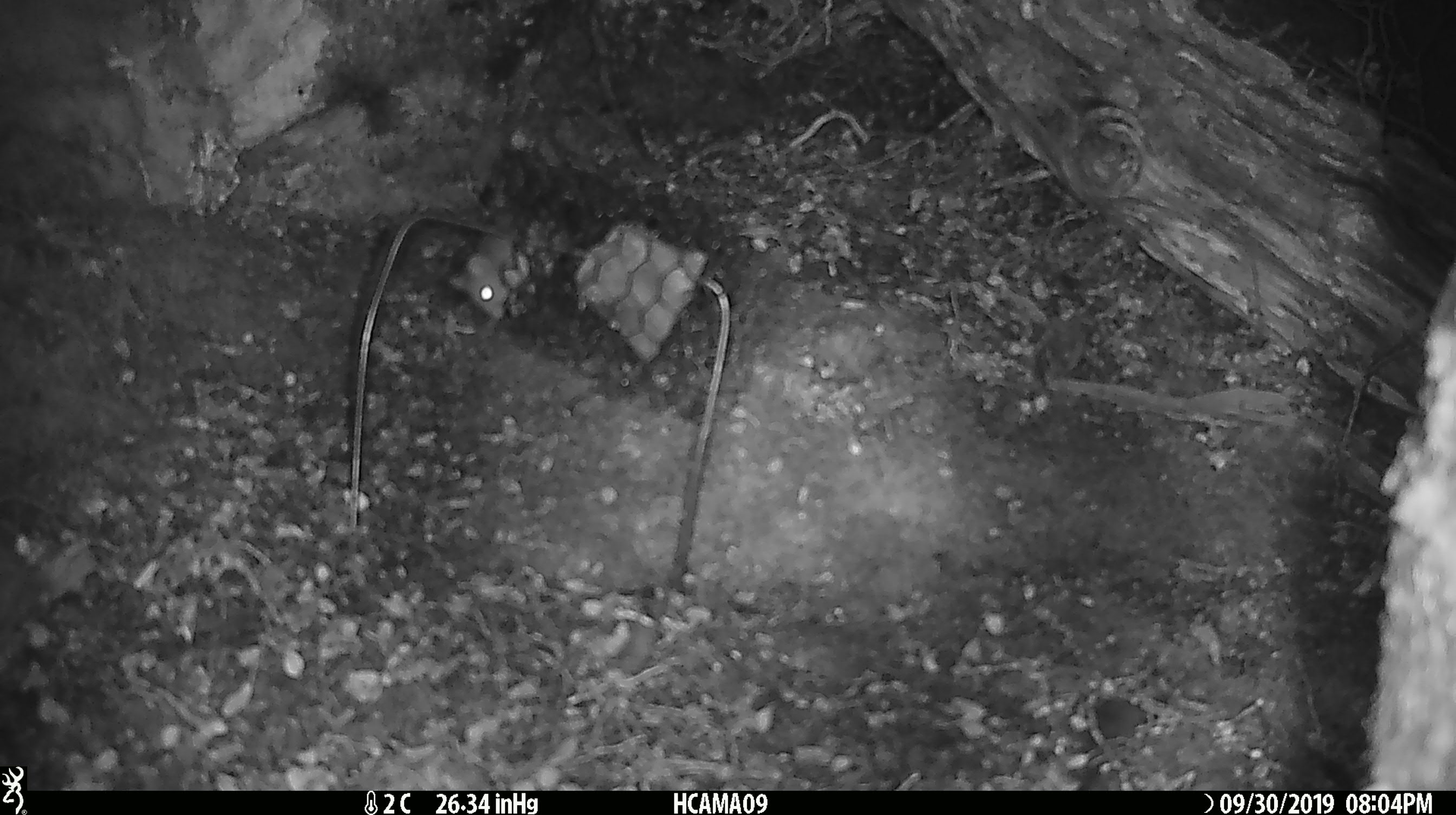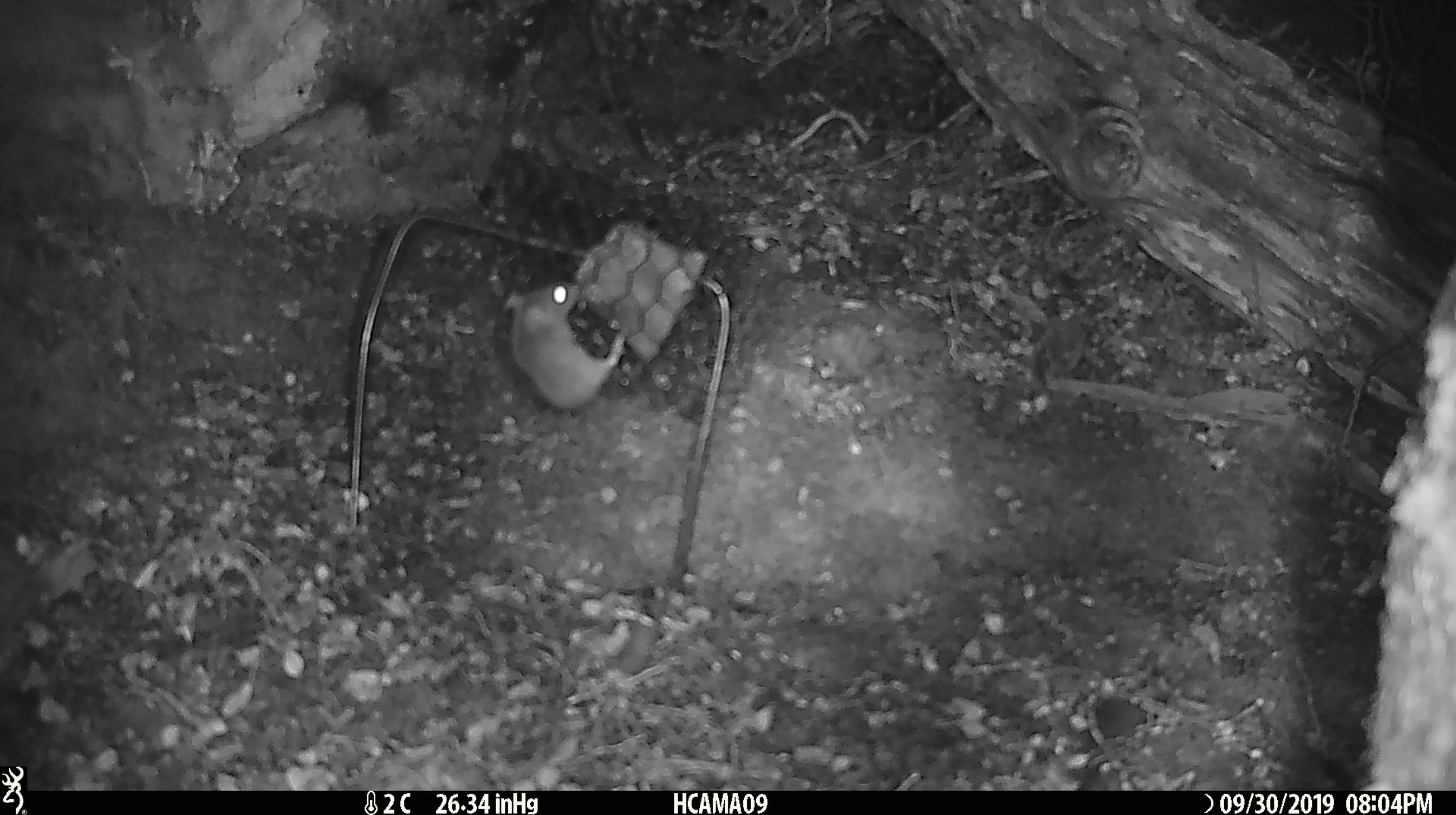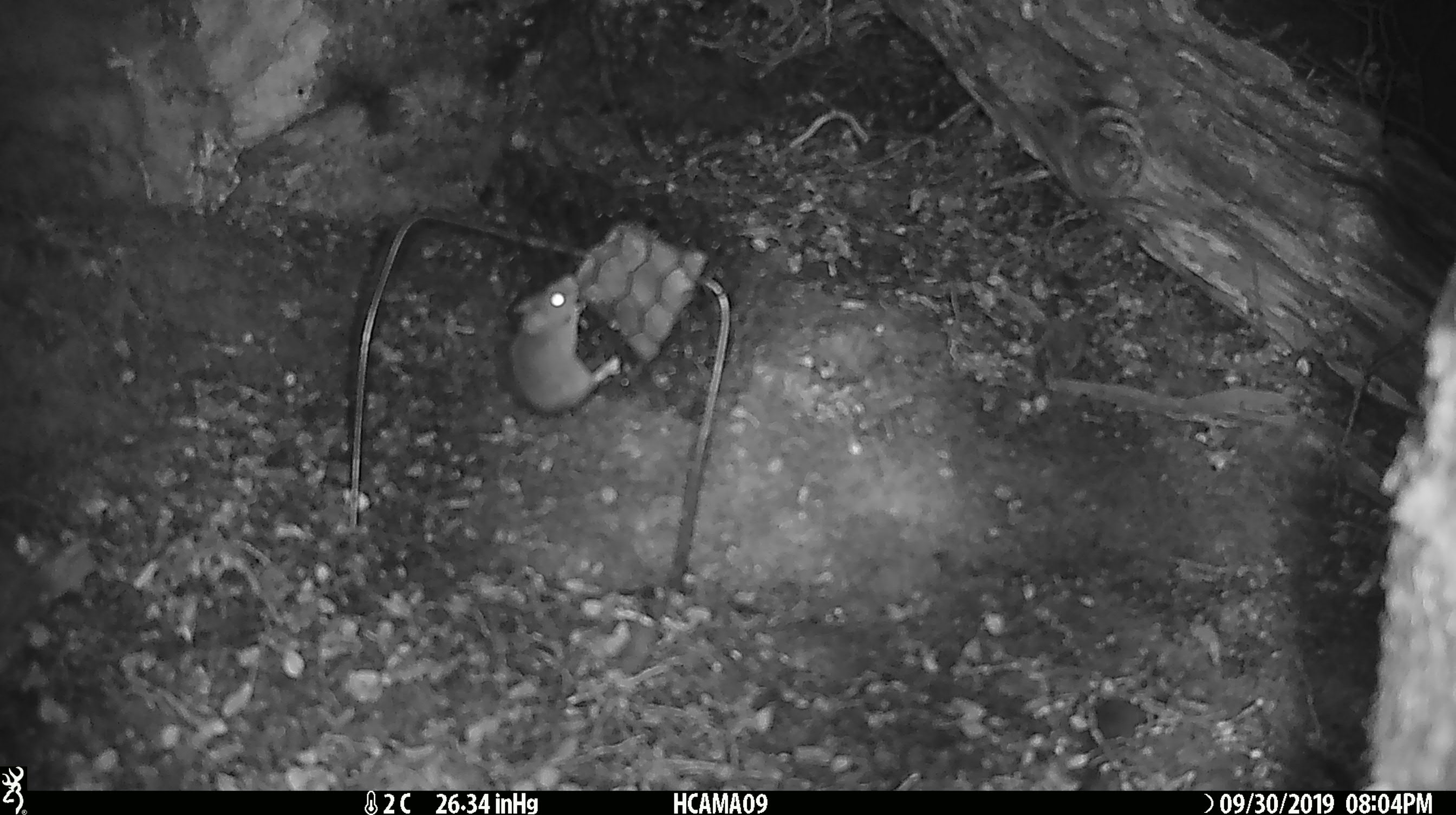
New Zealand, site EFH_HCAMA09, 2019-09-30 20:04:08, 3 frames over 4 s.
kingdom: Animalia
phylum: Chordata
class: Mammalia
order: Rodentia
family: Muridae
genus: Mus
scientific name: Mus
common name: mouse